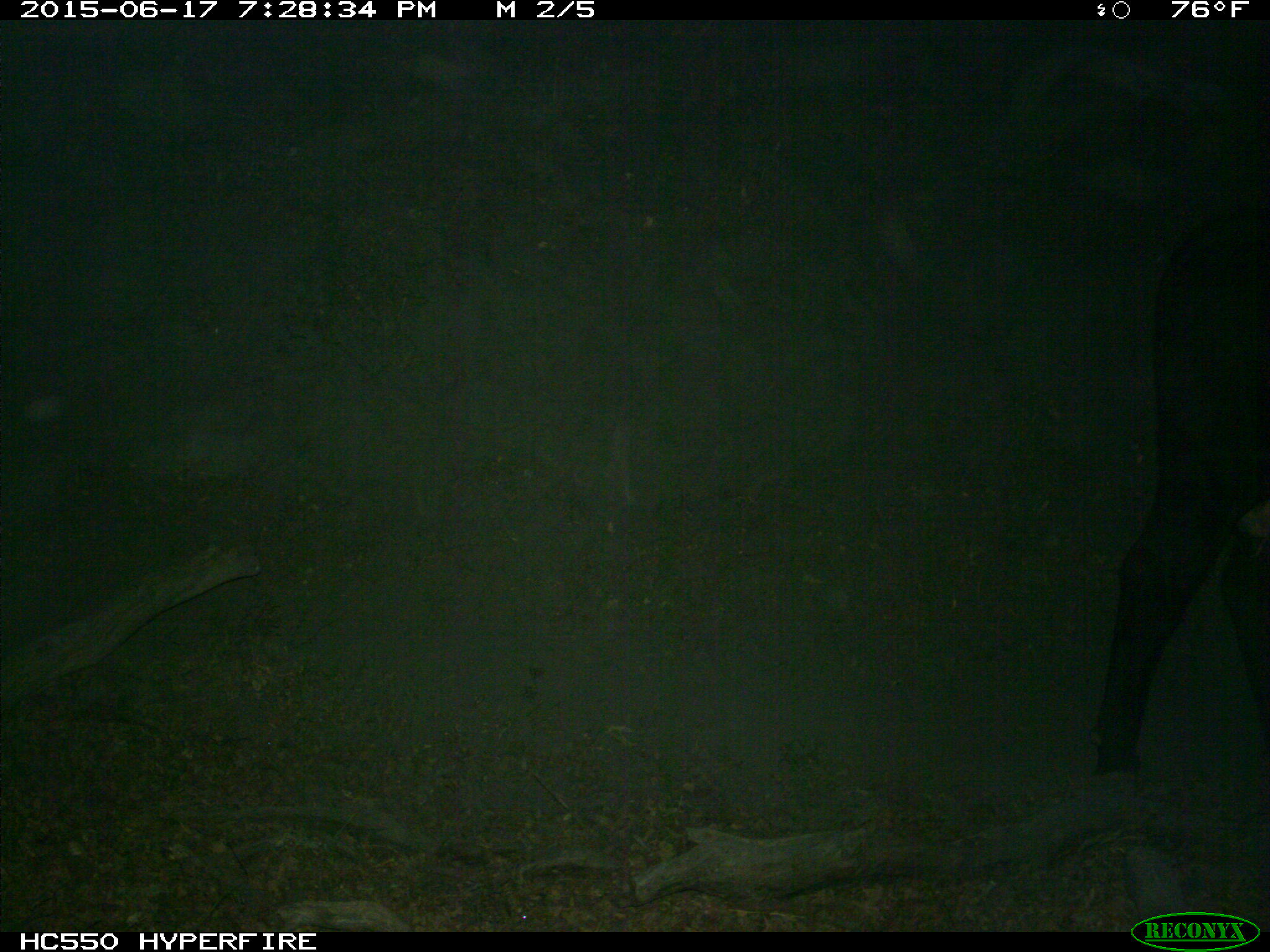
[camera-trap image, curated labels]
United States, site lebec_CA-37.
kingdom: Animalia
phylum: Chordata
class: Mammalia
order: Artiodactyla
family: Bovidae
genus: Bos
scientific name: Bos taurus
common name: domestic cow